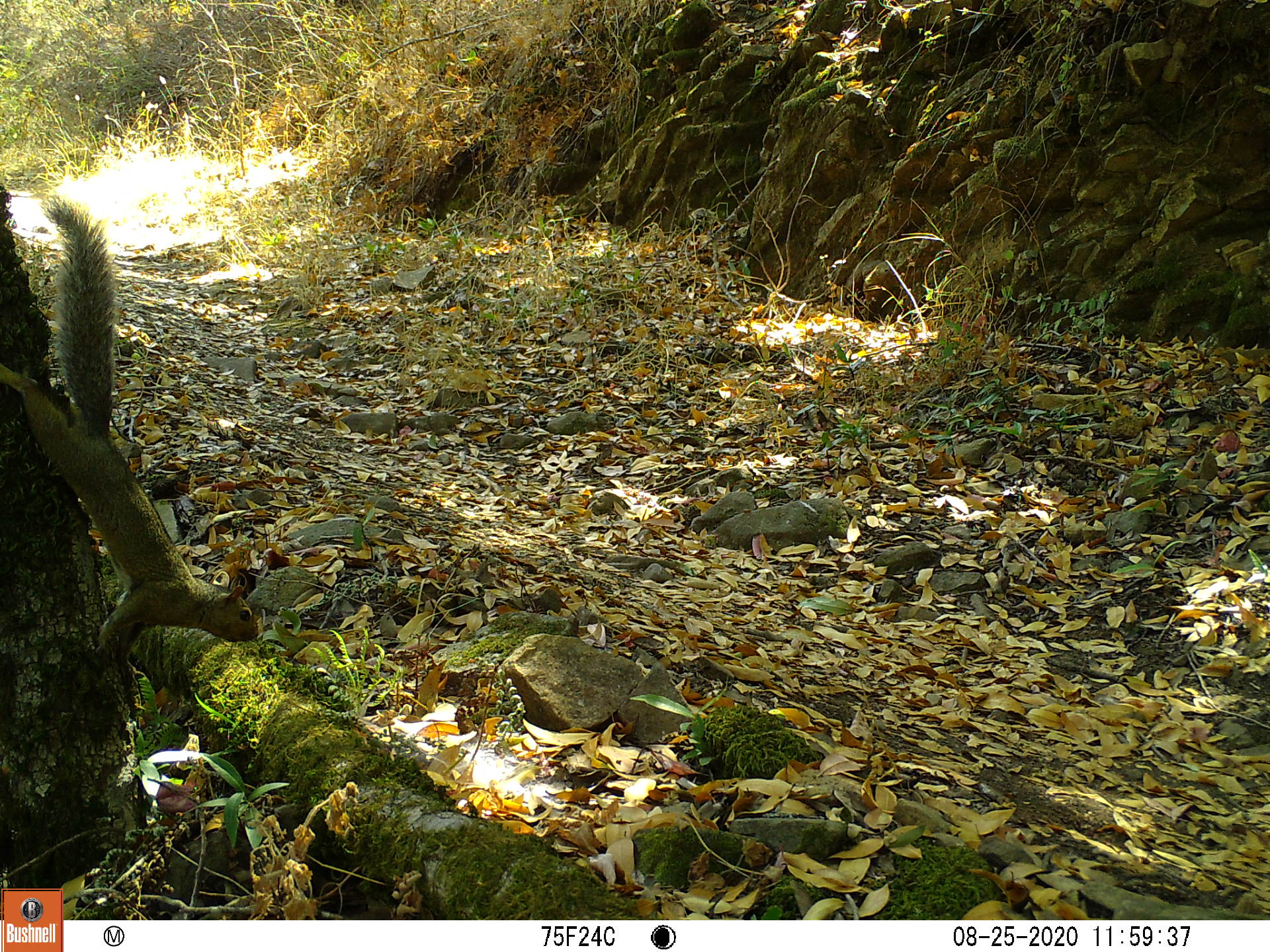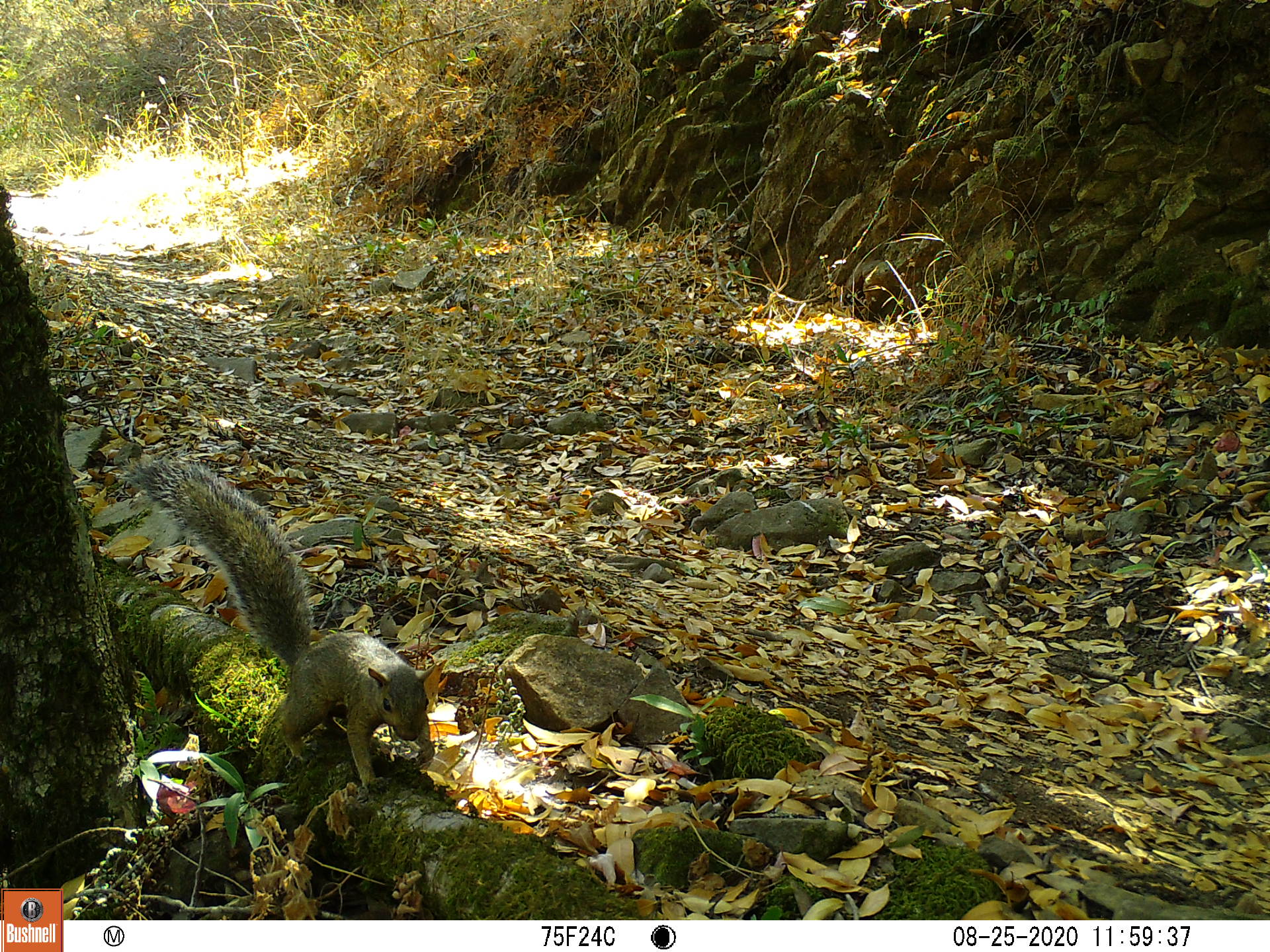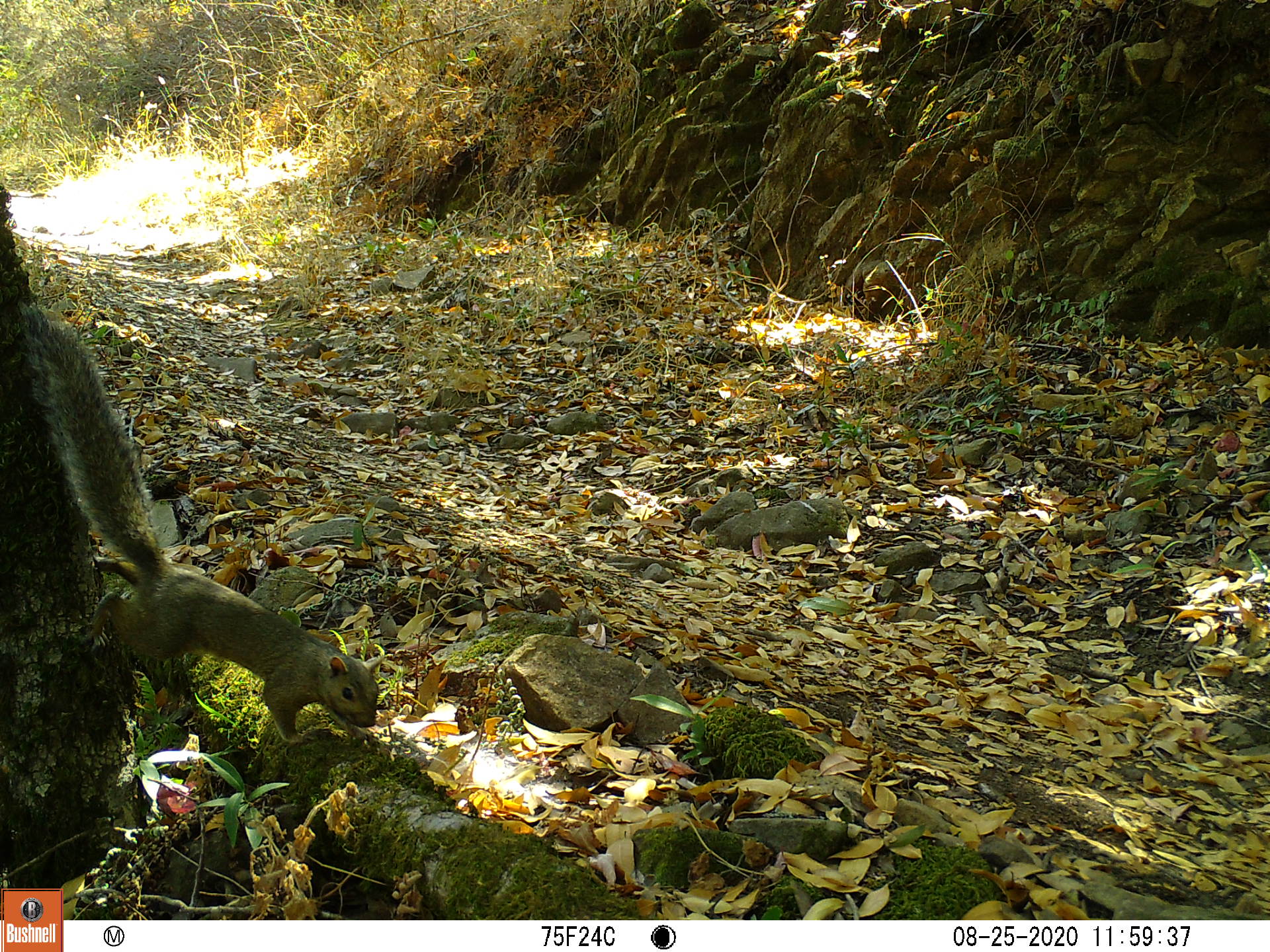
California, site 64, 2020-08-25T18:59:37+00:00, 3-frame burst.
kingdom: Animalia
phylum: Chordata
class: Mammalia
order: Rodentia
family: Sciuridae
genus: Sciurus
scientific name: Sciurus carolinensis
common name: eastern gray squirrel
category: eastern grey squirrel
Eastern grey squirrel (eastern gray squirrel) (Sciurus carolinensis).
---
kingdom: Animalia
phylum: Chordata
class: Mammalia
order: Rodentia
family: Sciuridae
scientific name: Sciuridae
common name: squirrel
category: unknown squirrel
Unknown squirrel (squirrel) (Sciuridae).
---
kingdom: Animalia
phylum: Chordata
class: Mammalia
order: Rodentia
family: Sciuridae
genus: Sciurus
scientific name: Sciurus griseus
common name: western gray squirrel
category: western grey squirrel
Western grey squirrel (western gray squirrel) (Sciurus griseus).